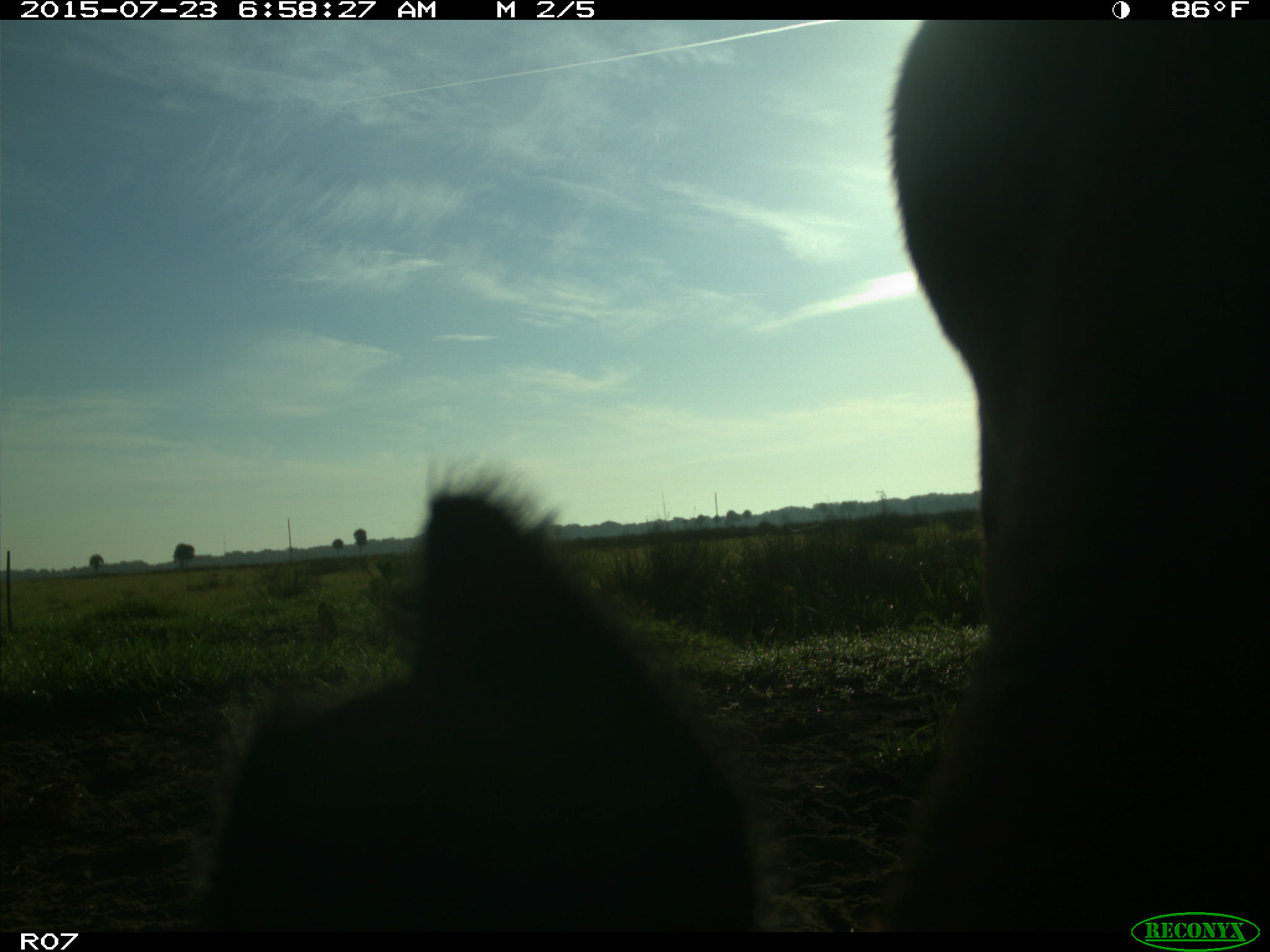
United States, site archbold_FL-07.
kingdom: Animalia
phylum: Chordata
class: Mammalia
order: Artiodactyla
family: Bovidae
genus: Bos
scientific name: Bos taurus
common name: domestic cow